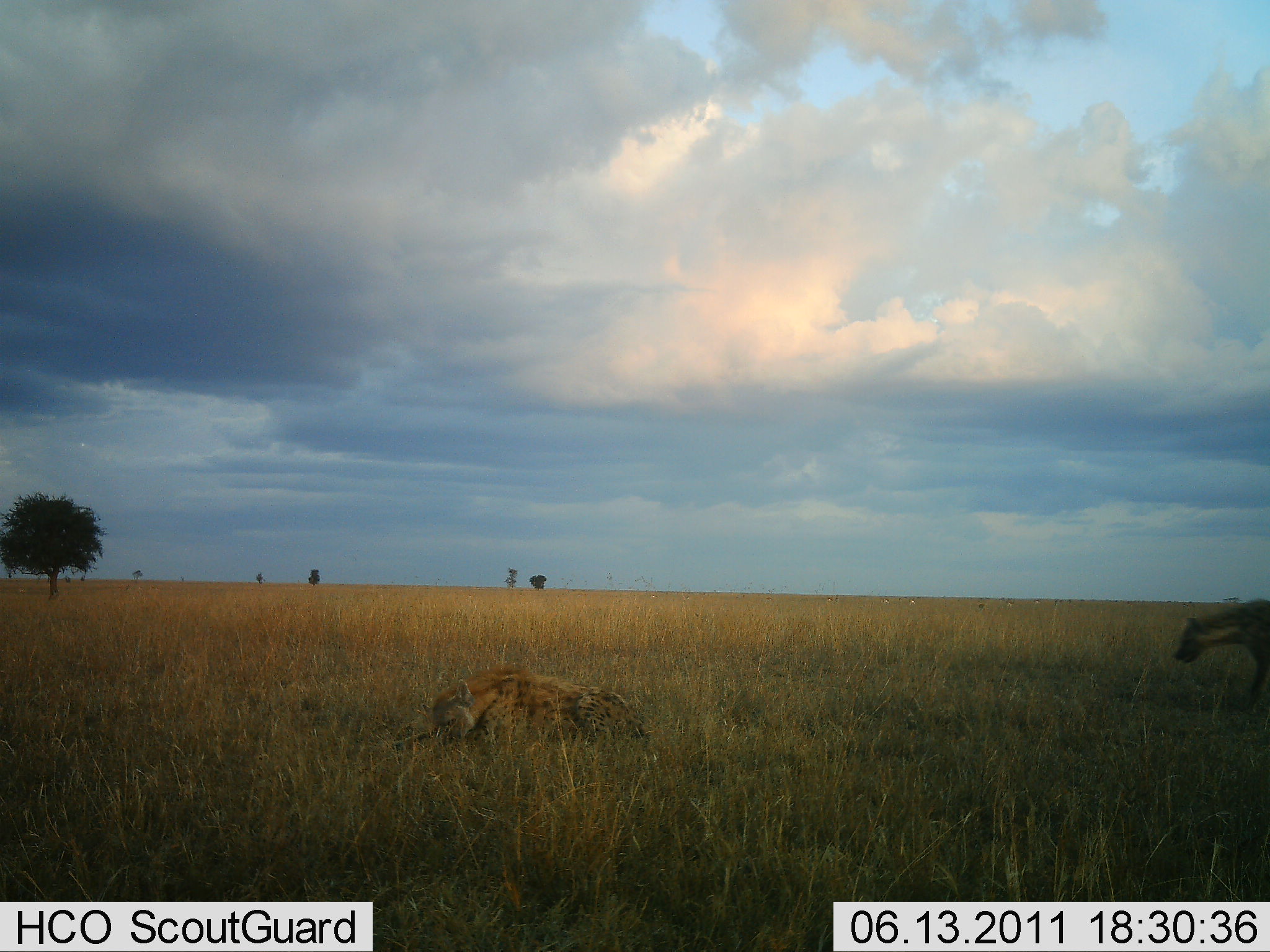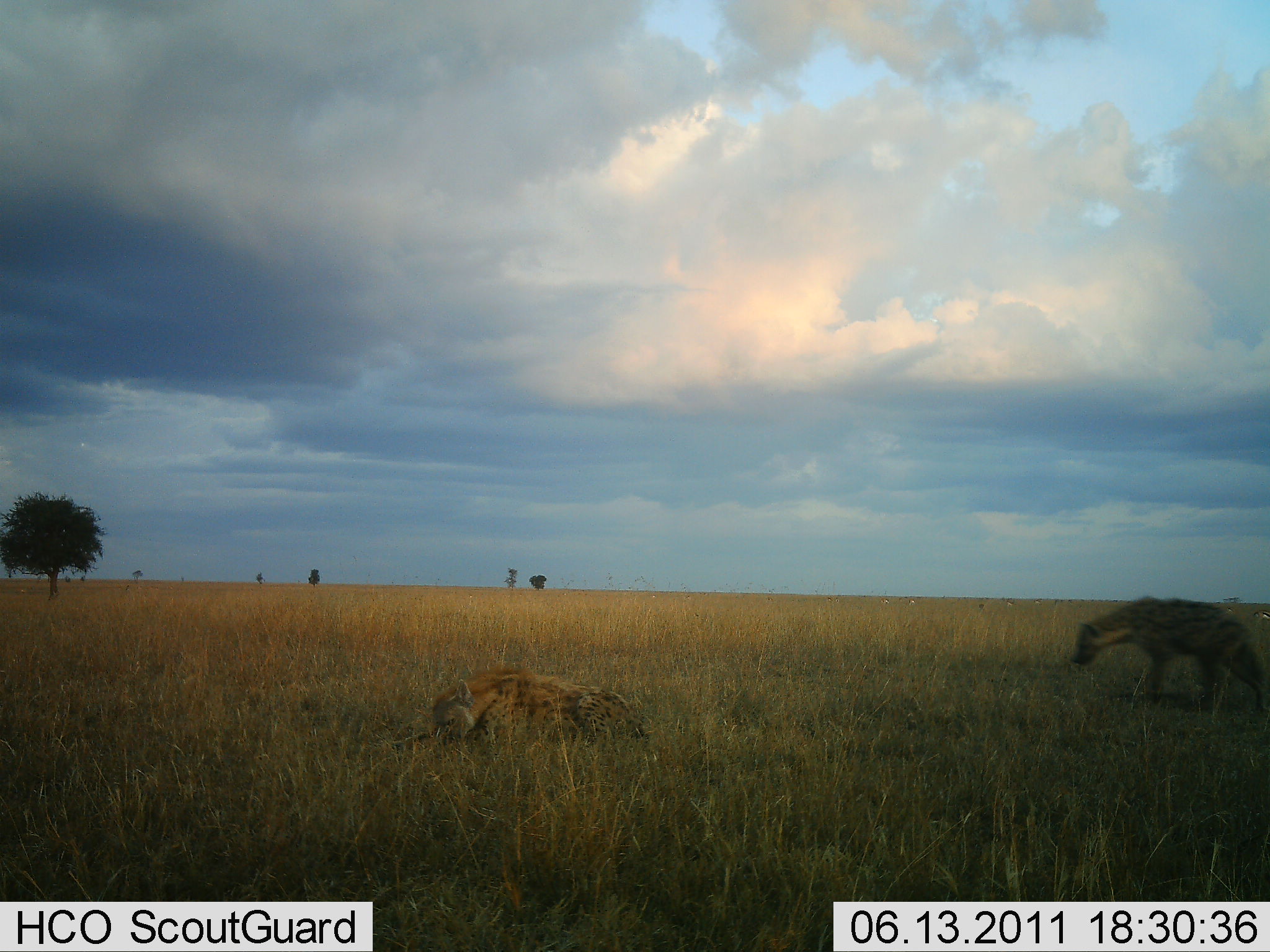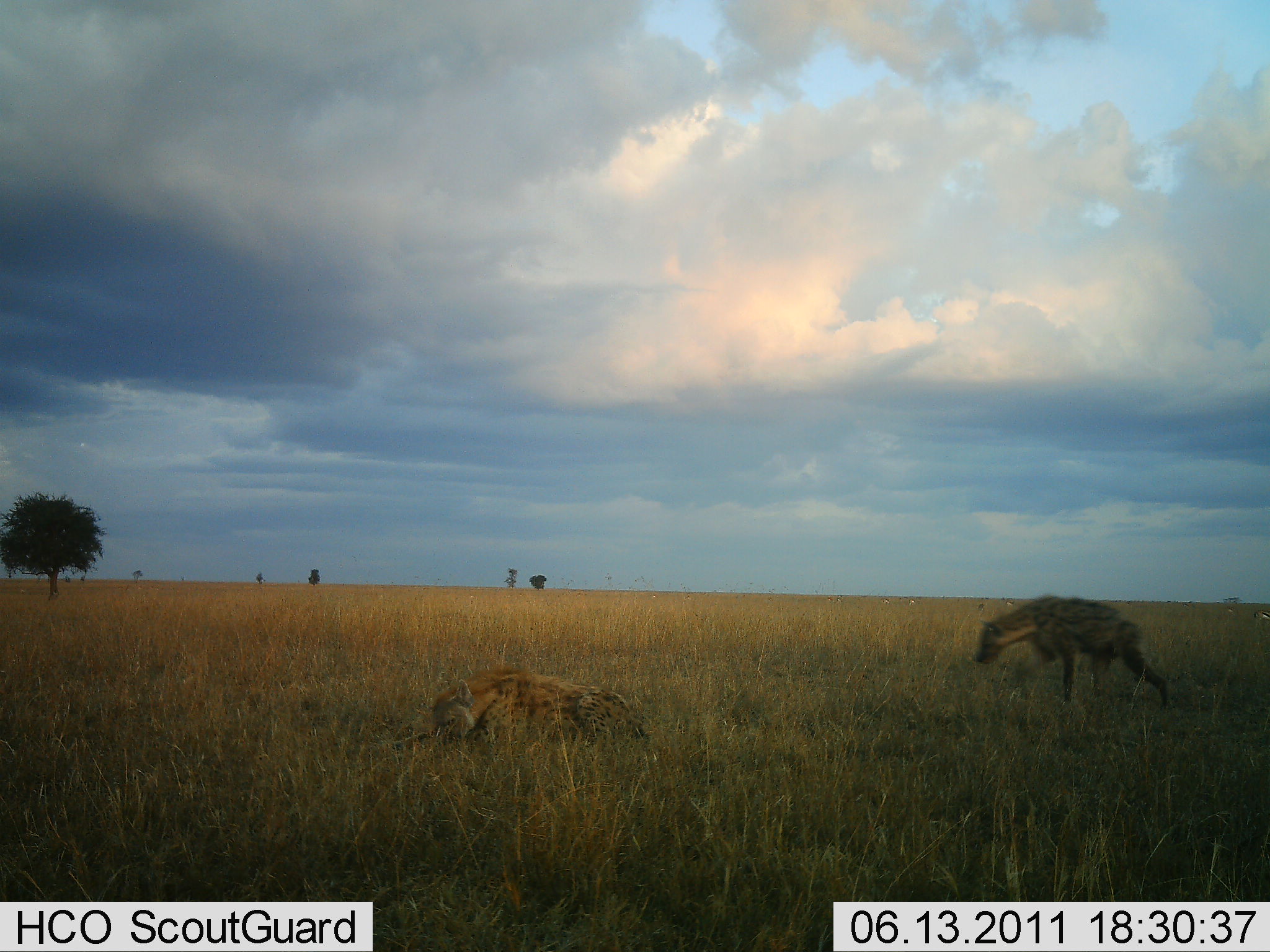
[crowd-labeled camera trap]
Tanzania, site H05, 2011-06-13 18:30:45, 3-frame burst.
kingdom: Animalia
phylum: Chordata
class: Mammalia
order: Carnivora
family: Hyaenidae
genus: Crocuta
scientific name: Crocuta crocuta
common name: spotted hyena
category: hyenaspotted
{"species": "hyenaspotted (spotted hyena) (Crocuta crocuta)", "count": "2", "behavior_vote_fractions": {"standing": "15%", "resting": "62%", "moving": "85%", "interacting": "0%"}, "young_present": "0%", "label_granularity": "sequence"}